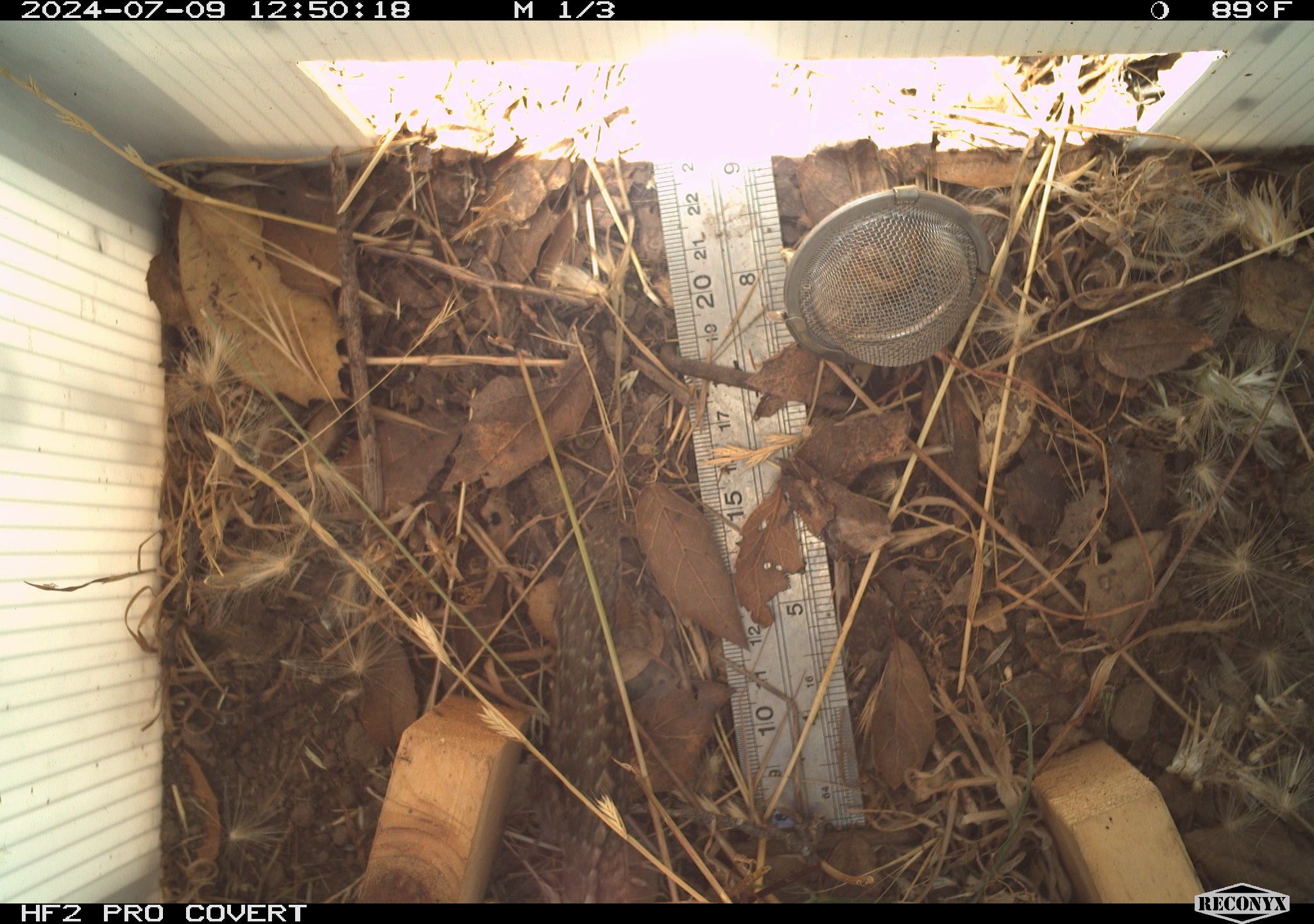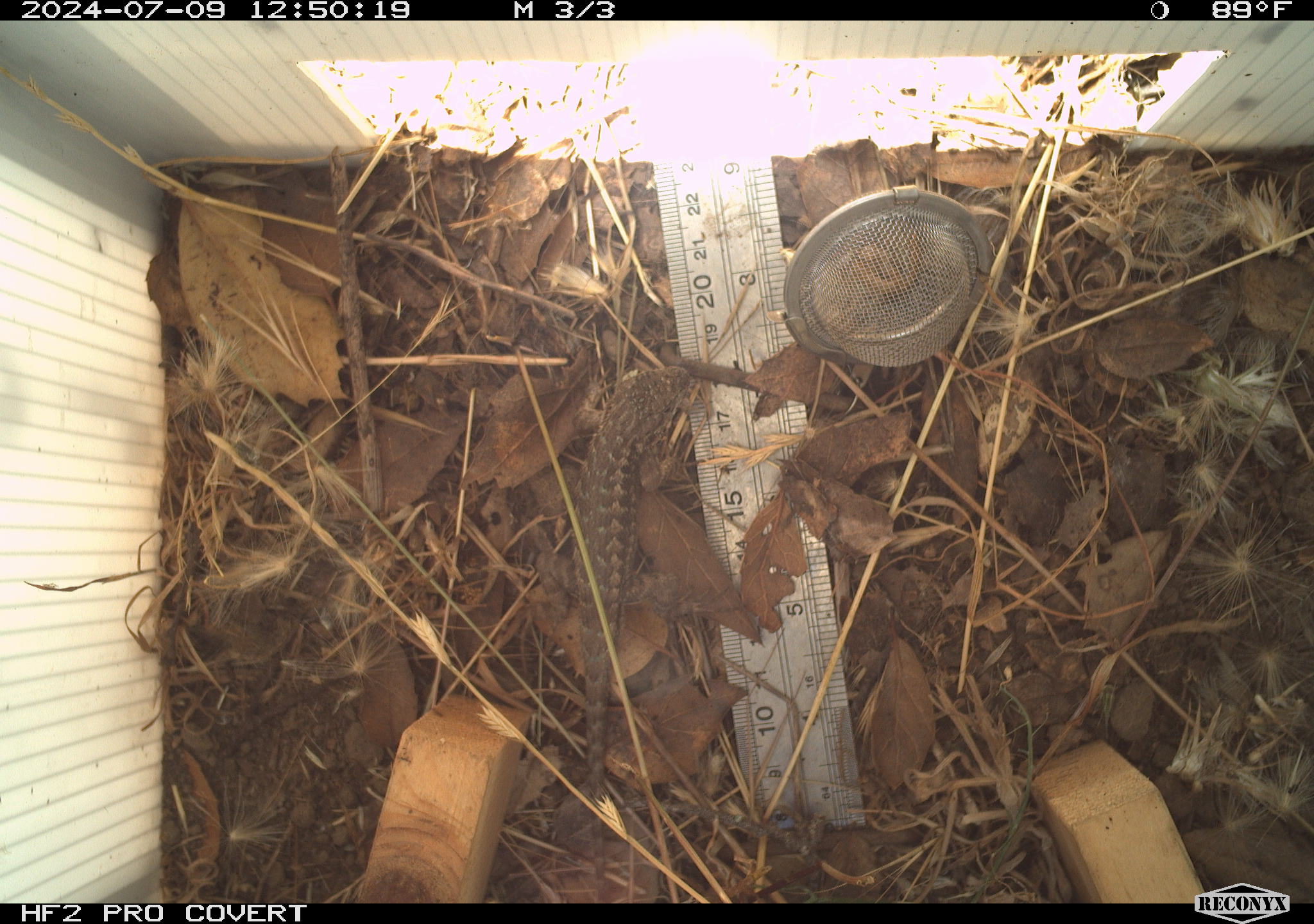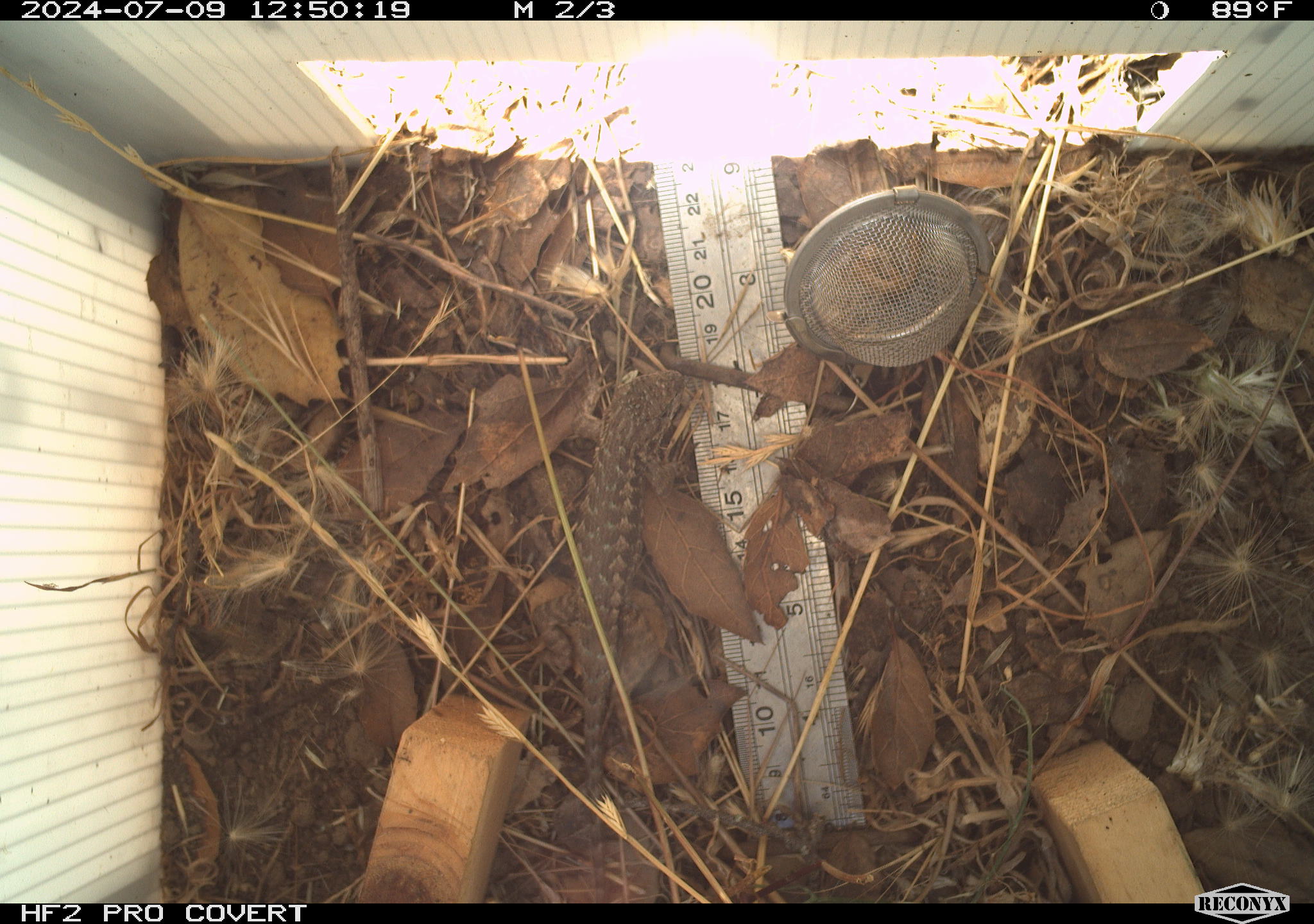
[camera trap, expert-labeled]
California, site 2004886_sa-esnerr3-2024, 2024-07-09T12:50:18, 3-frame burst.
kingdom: Animalia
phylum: Chordata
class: Reptilia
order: Squamata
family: Phrynosomatidae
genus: Sceloporus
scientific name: Sceloporus occidentalis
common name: western fence lizard